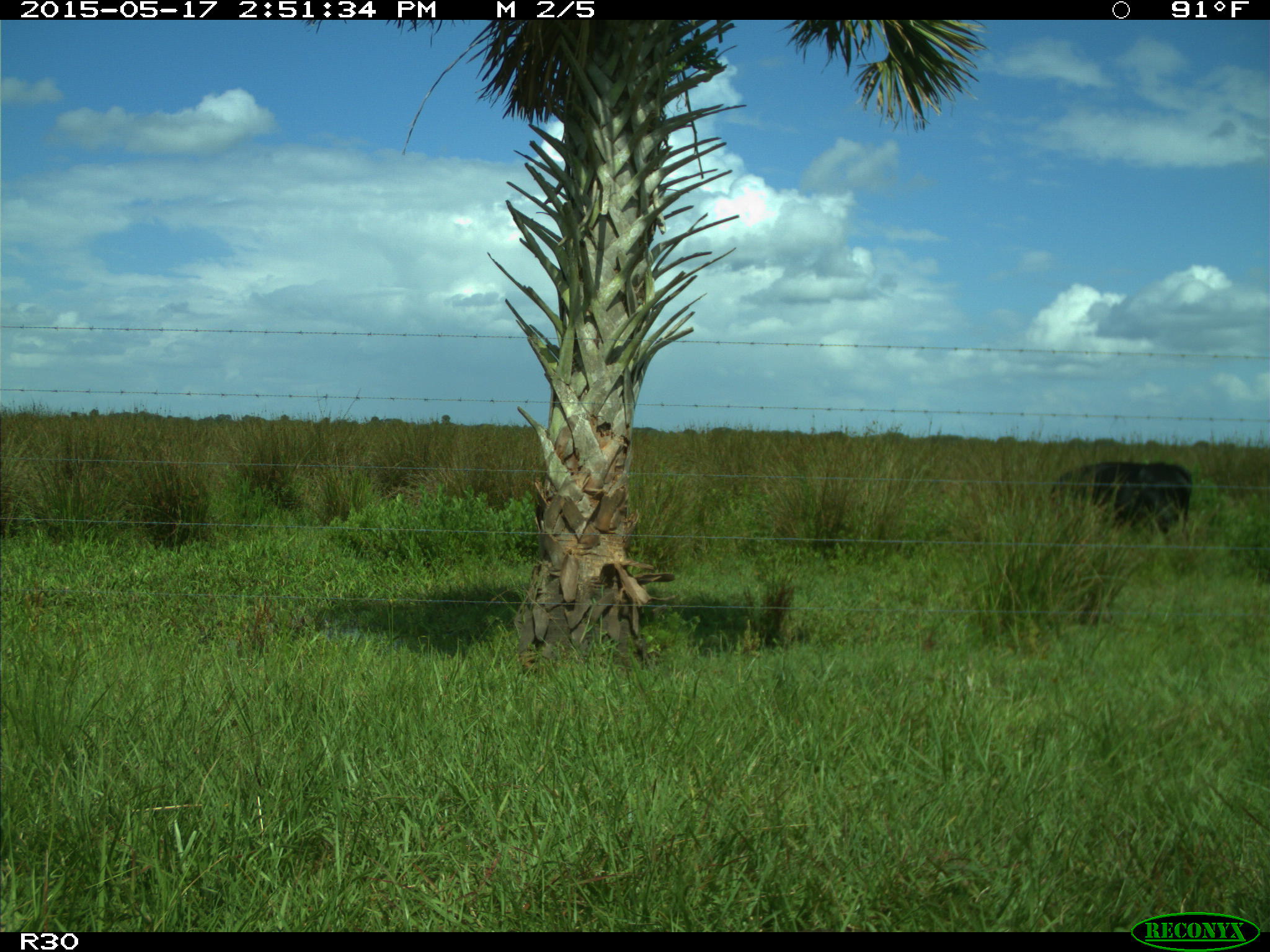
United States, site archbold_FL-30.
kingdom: Animalia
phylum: Chordata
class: Mammalia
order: Artiodactyla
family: Bovidae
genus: Bos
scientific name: Bos taurus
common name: domestic cow